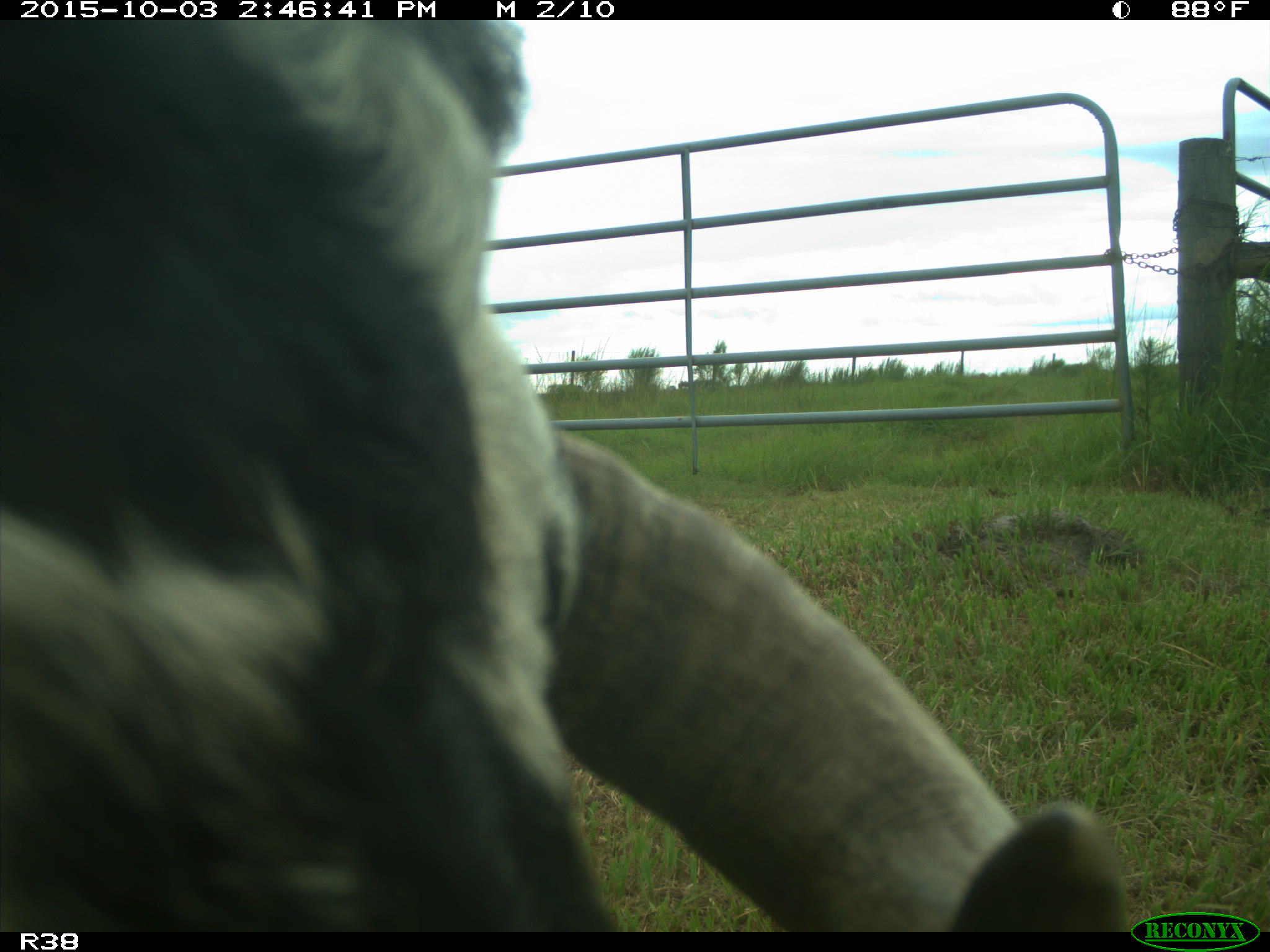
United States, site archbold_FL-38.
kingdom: Animalia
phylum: Chordata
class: Mammalia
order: Artiodactyla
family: Bovidae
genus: Bos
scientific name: Bos taurus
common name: domestic cow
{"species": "Bos taurus (domestic cow)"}